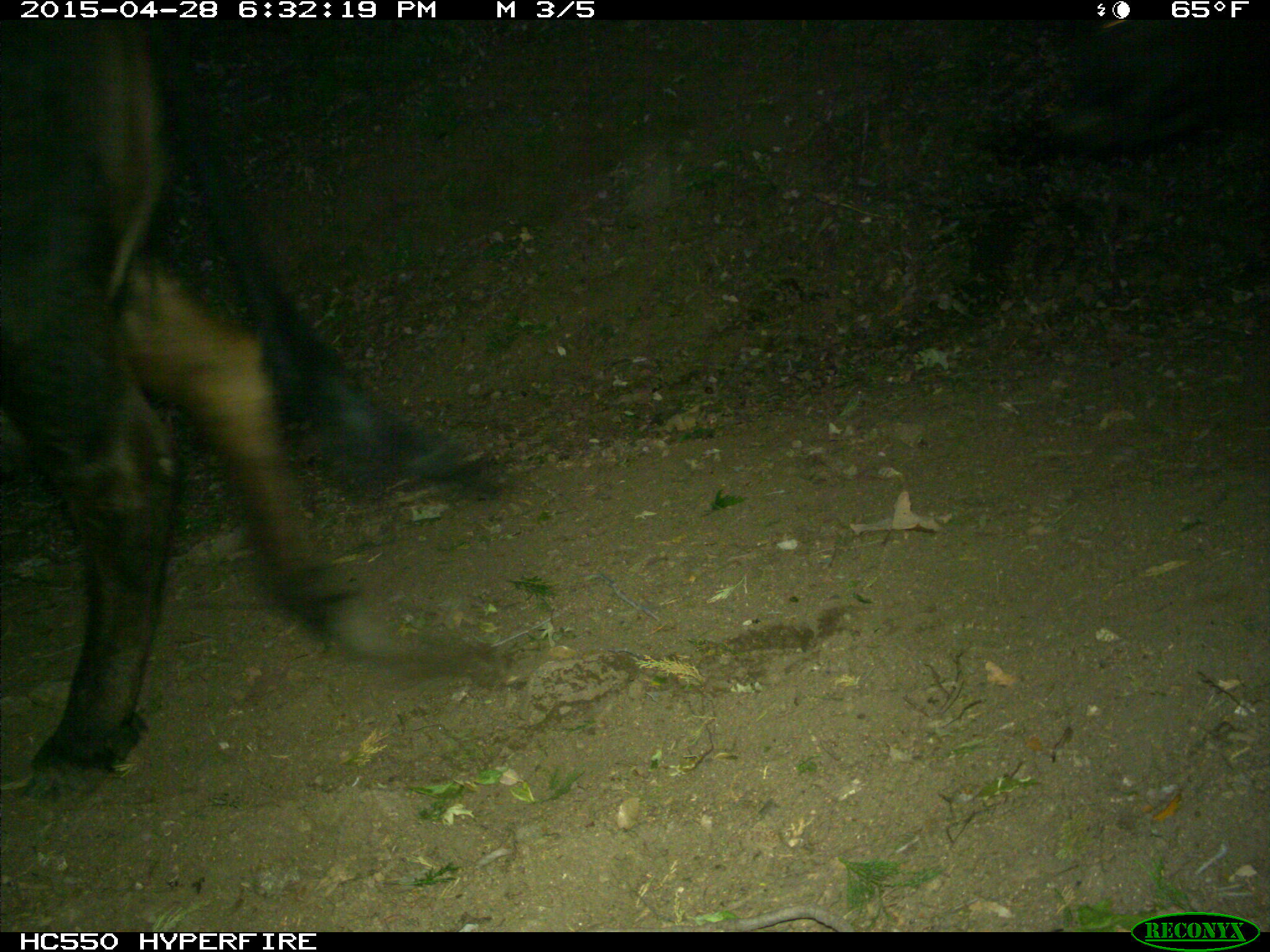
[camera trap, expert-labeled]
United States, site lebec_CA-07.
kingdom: Animalia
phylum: Chordata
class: Mammalia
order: Artiodactyla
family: Bovidae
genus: Bos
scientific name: Bos taurus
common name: domestic cow